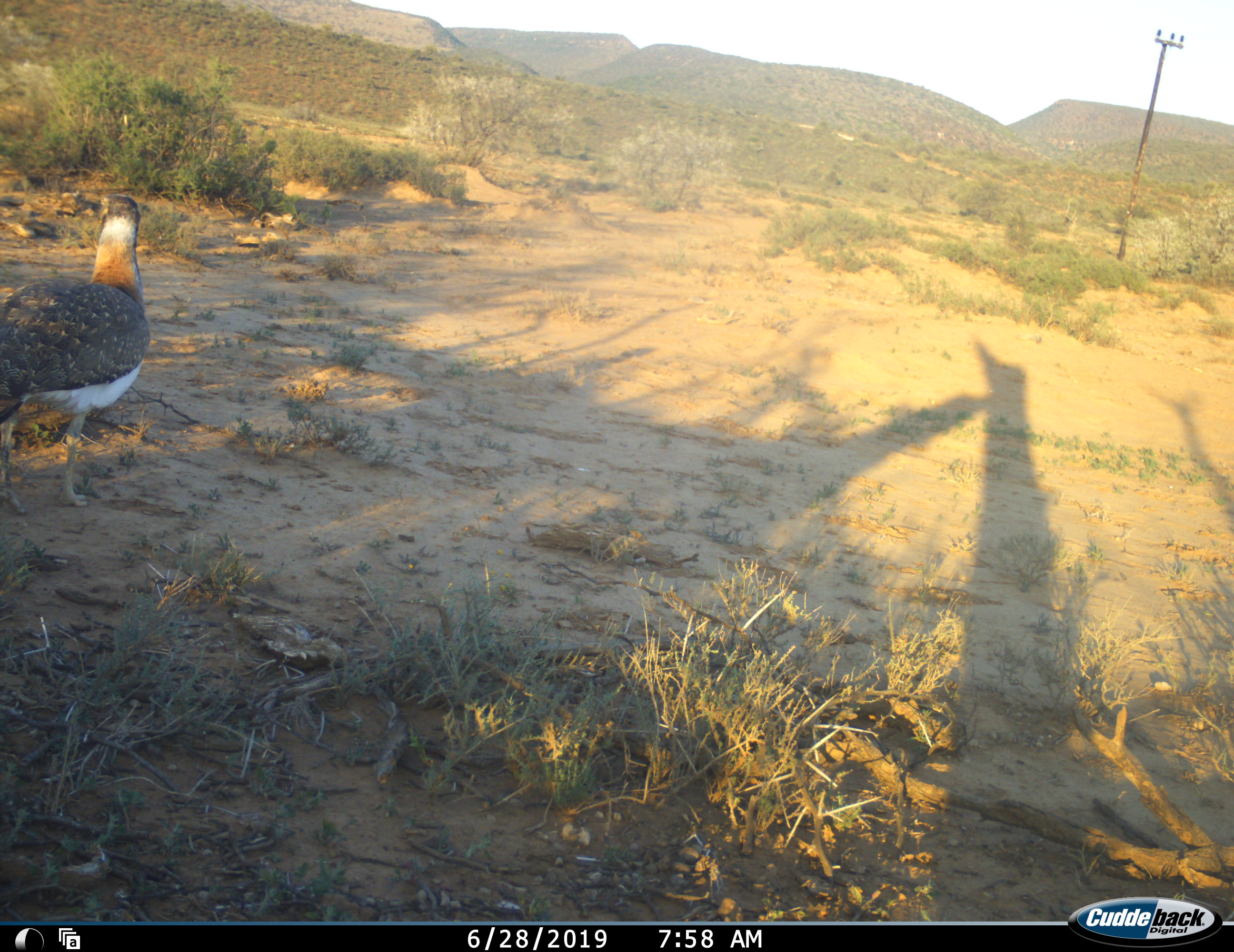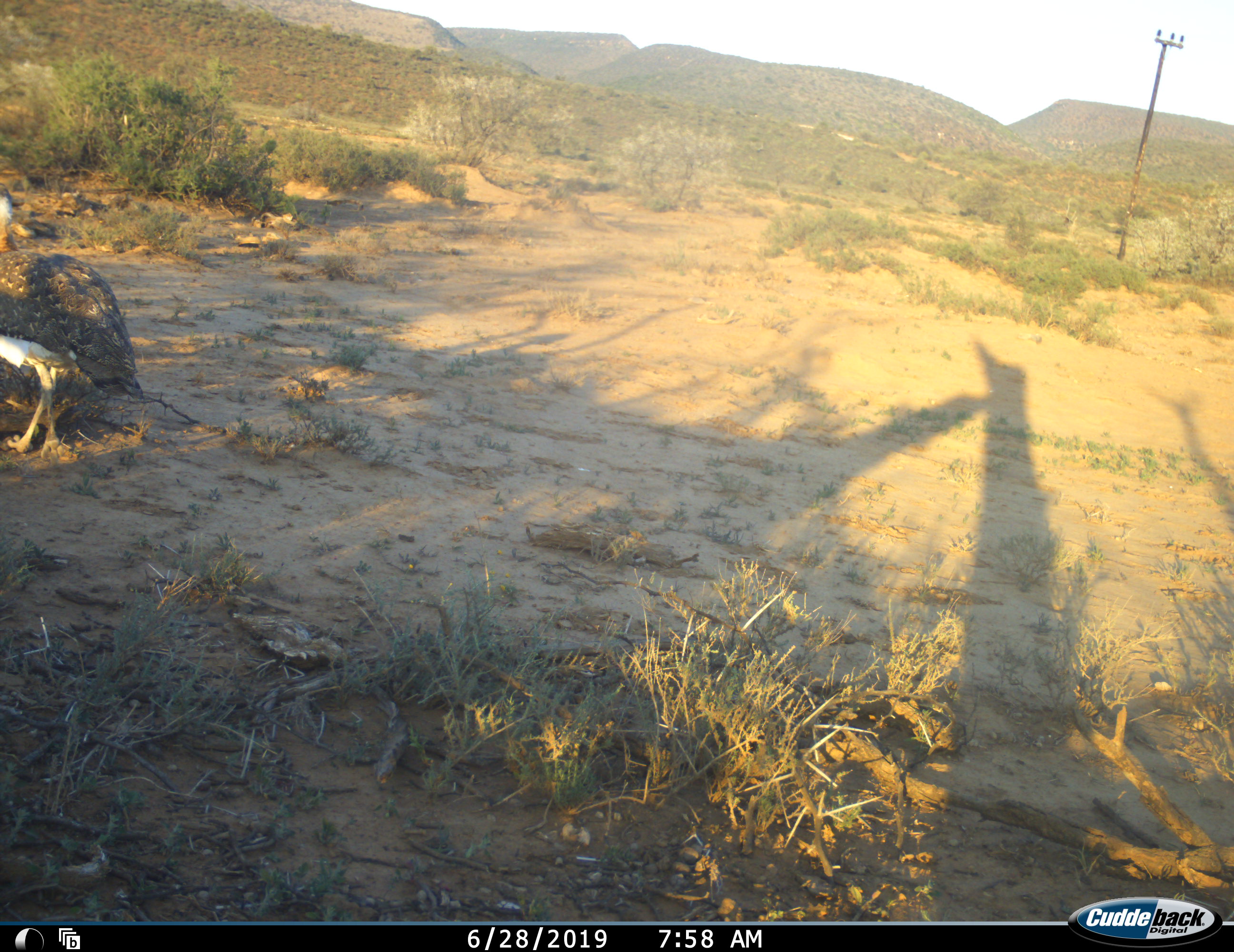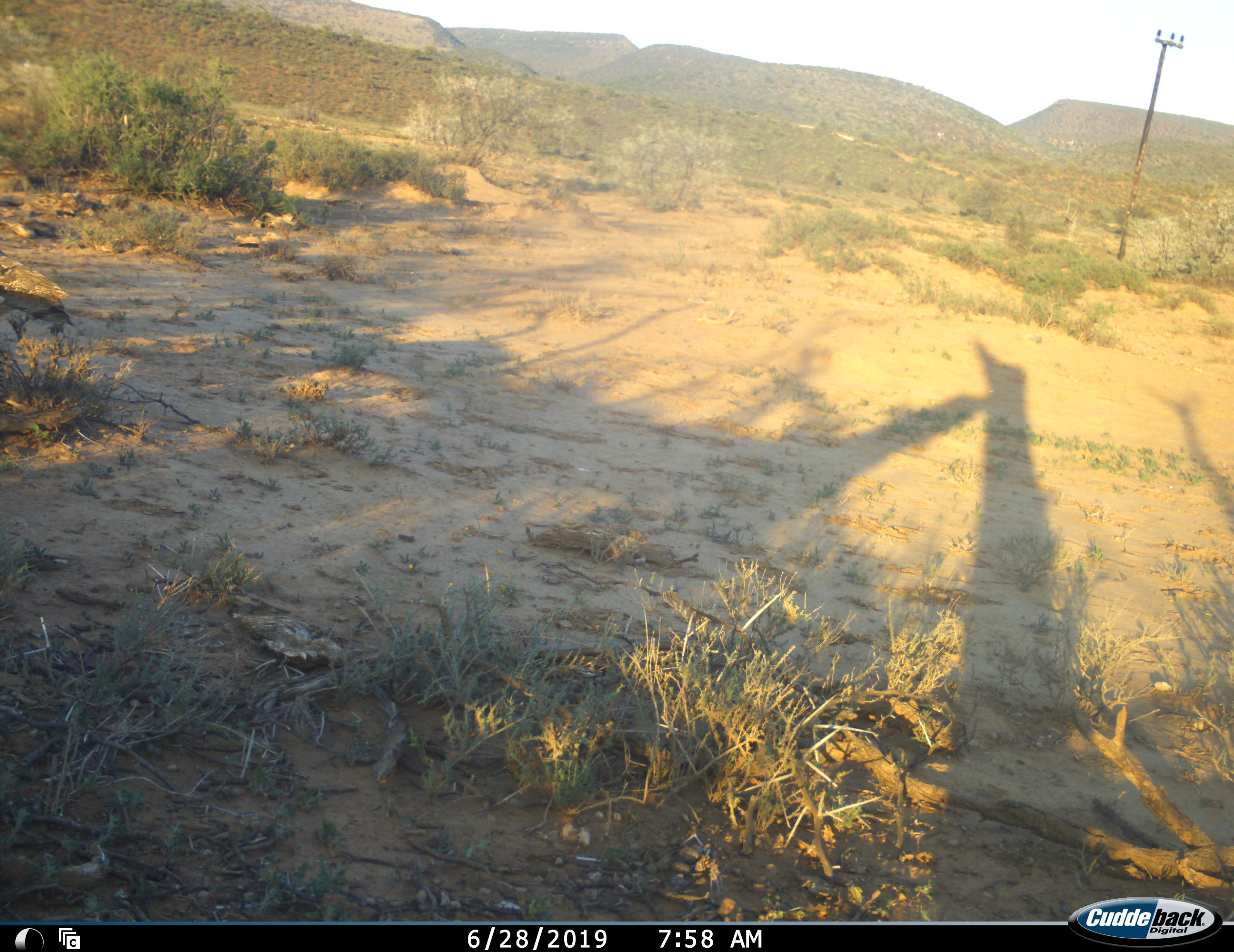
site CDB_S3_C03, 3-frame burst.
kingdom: Animalia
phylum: Chordata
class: Aves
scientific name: Aves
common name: bird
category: birdother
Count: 1.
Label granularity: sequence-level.